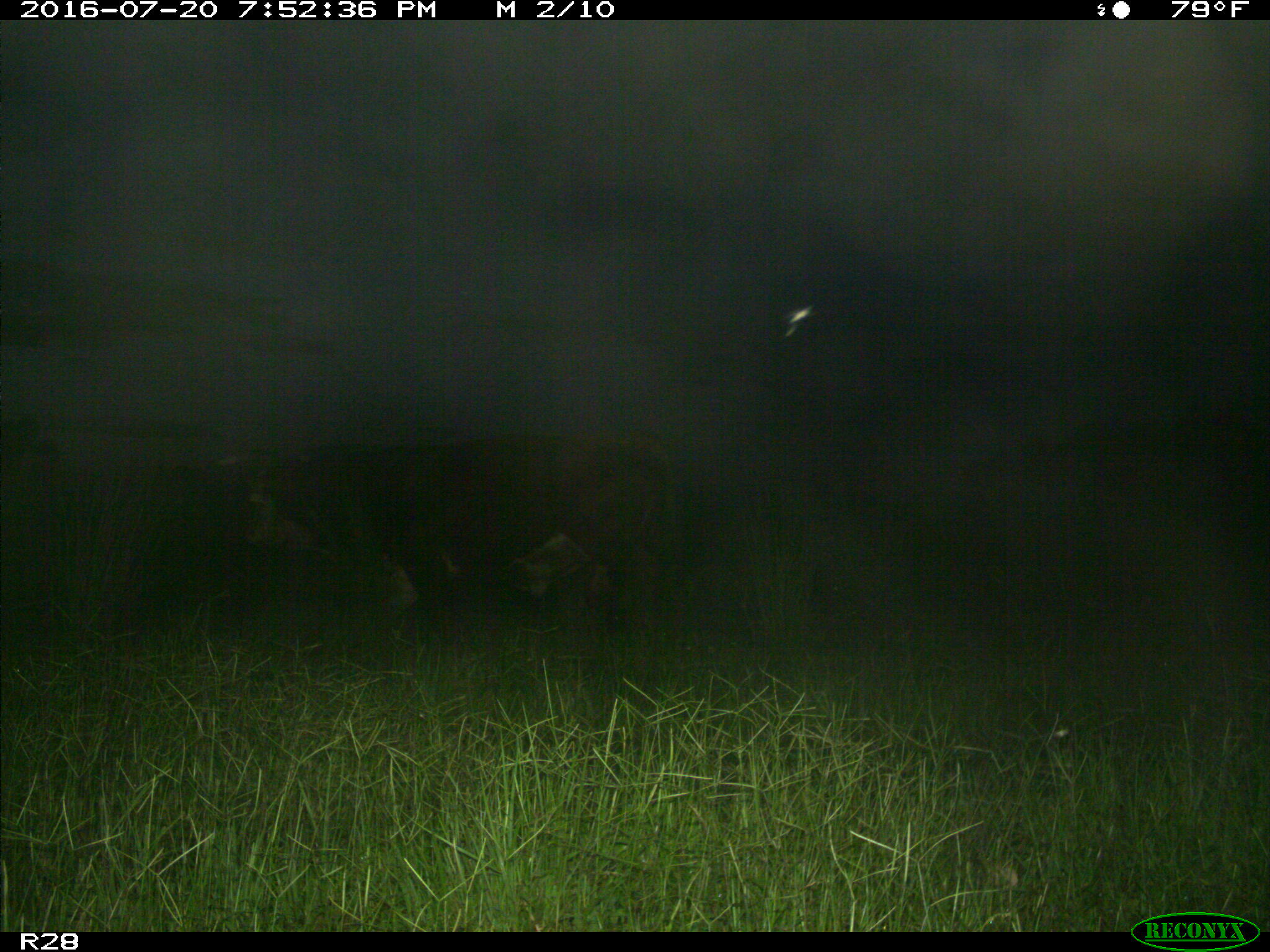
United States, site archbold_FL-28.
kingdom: Animalia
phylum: Chordata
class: Mammalia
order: Artiodactyla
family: Bovidae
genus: Bos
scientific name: Bos taurus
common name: domestic cow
Bos taurus (domestic cow).